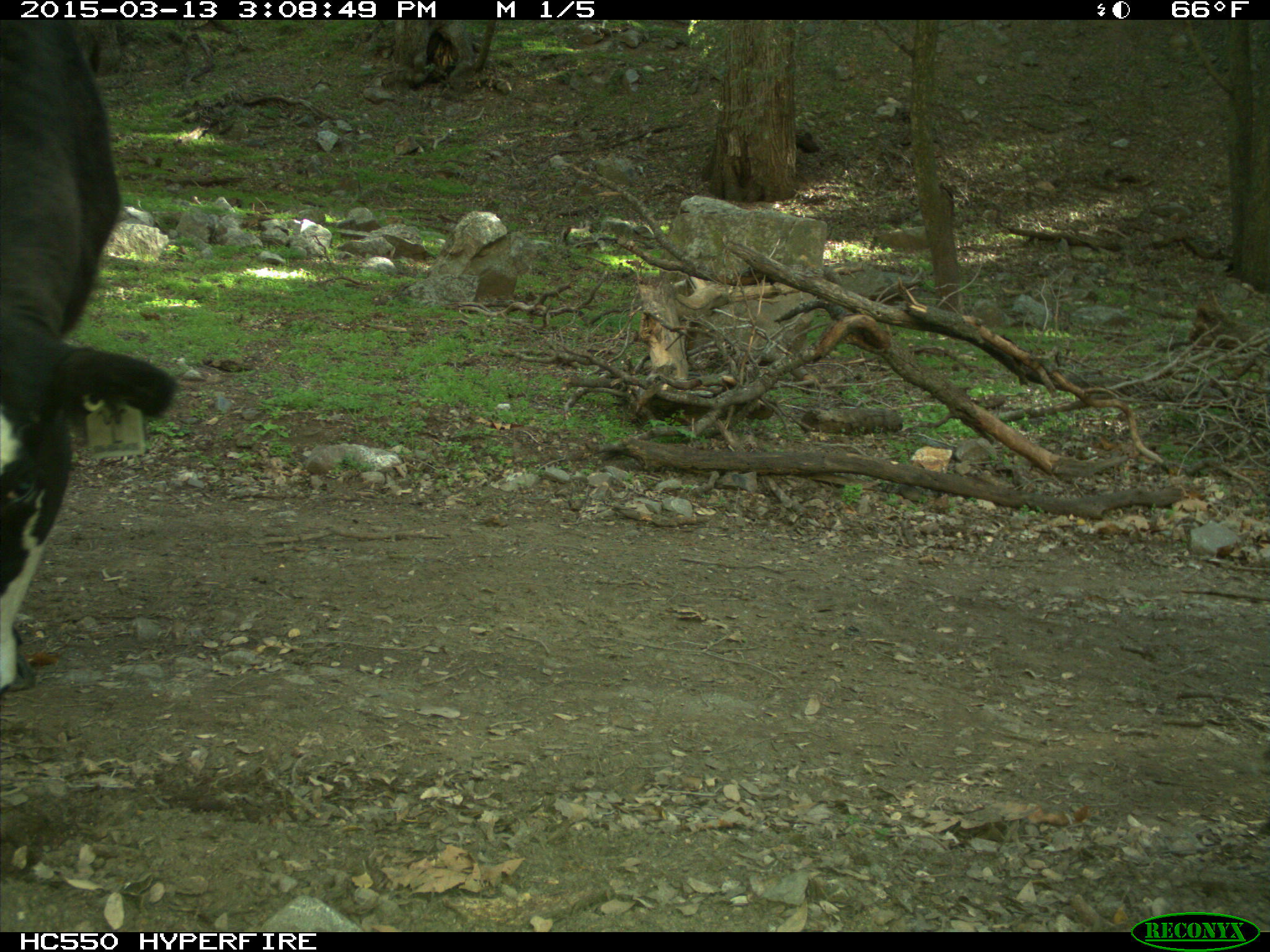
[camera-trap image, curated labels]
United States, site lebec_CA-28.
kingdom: Animalia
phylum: Chordata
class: Mammalia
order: Artiodactyla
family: Bovidae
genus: Bos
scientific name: Bos taurus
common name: domestic cow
Bos taurus (domestic cow).